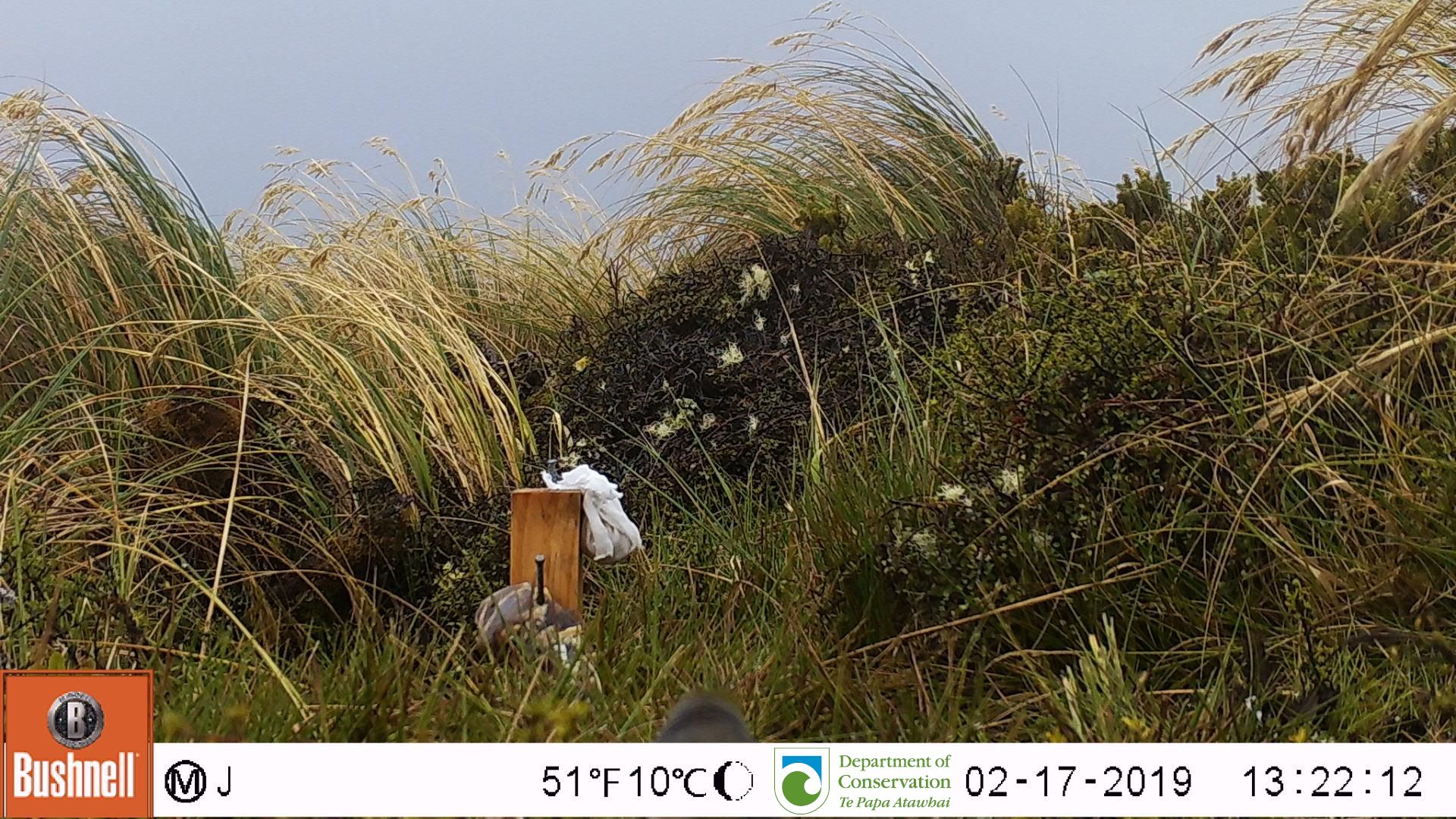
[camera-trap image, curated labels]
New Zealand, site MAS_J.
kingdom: Animalia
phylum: Chordata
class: Aves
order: Passeriformes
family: Zosteropidae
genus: Zosterops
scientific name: Zosterops lateralis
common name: silvereye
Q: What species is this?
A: Silvereye (Zosterops lateralis).